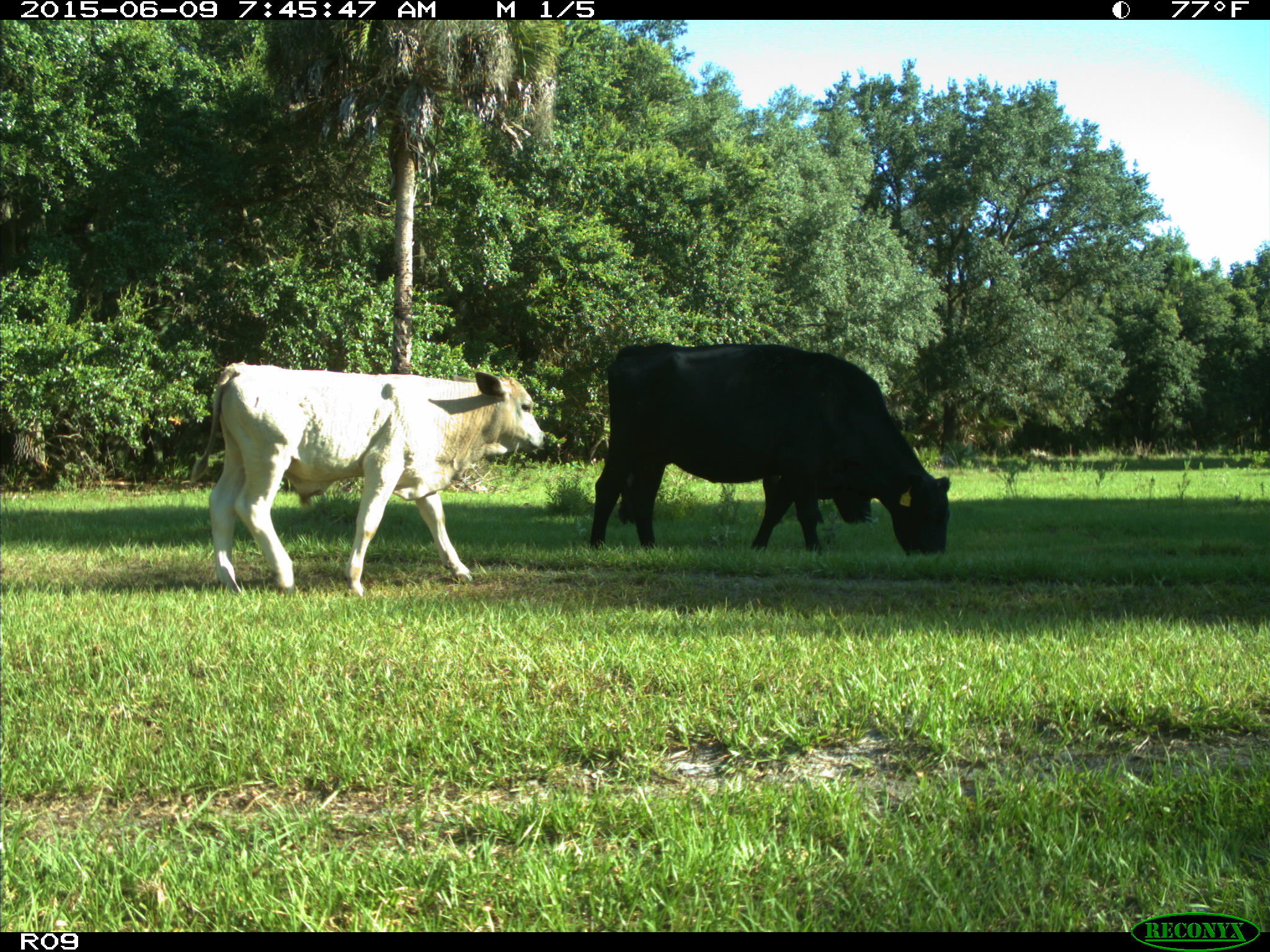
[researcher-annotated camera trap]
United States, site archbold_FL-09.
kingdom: Animalia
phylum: Chordata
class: Mammalia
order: Artiodactyla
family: Bovidae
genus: Bos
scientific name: Bos taurus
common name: domestic cow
Bos taurus (domestic cow).